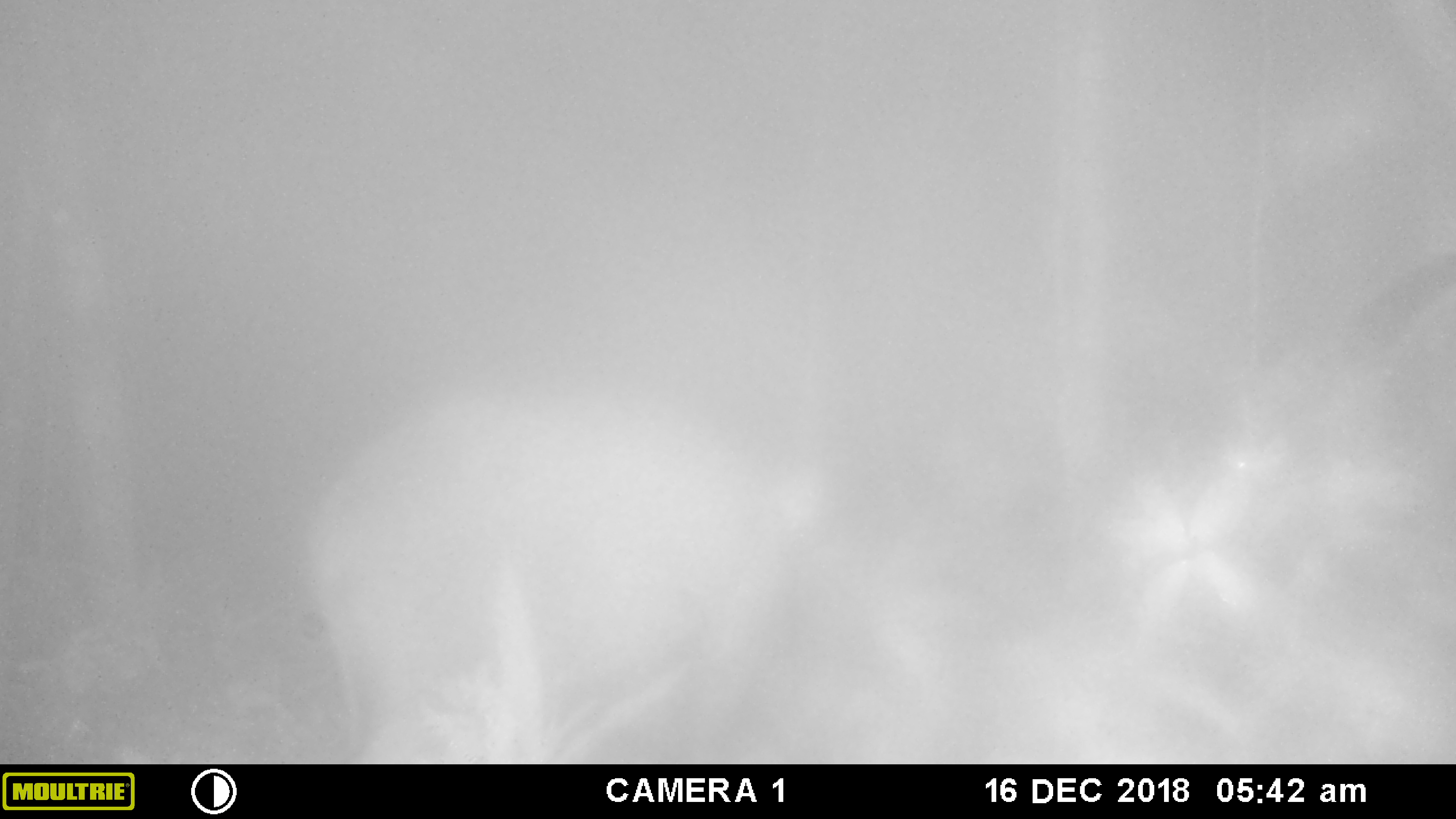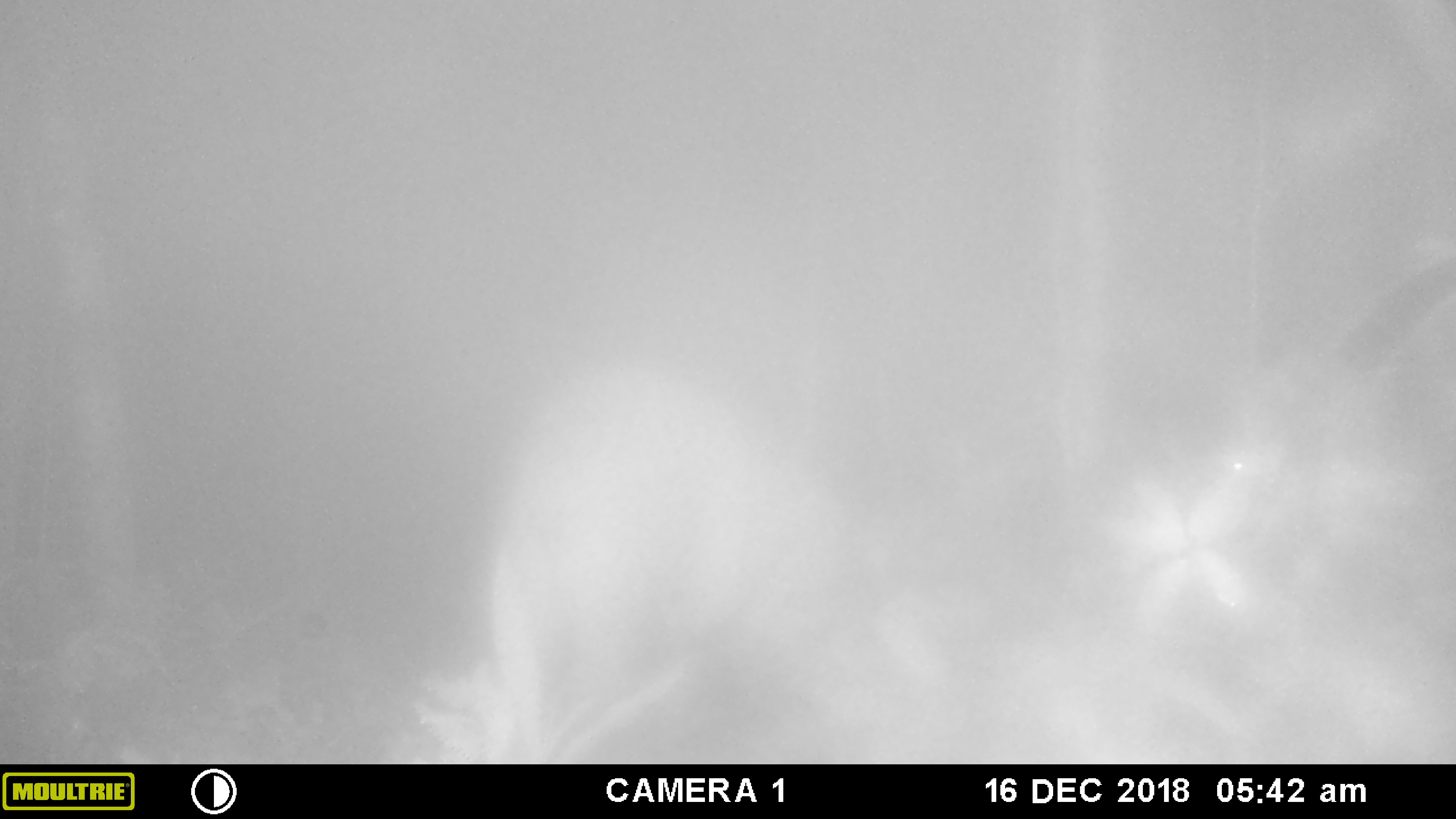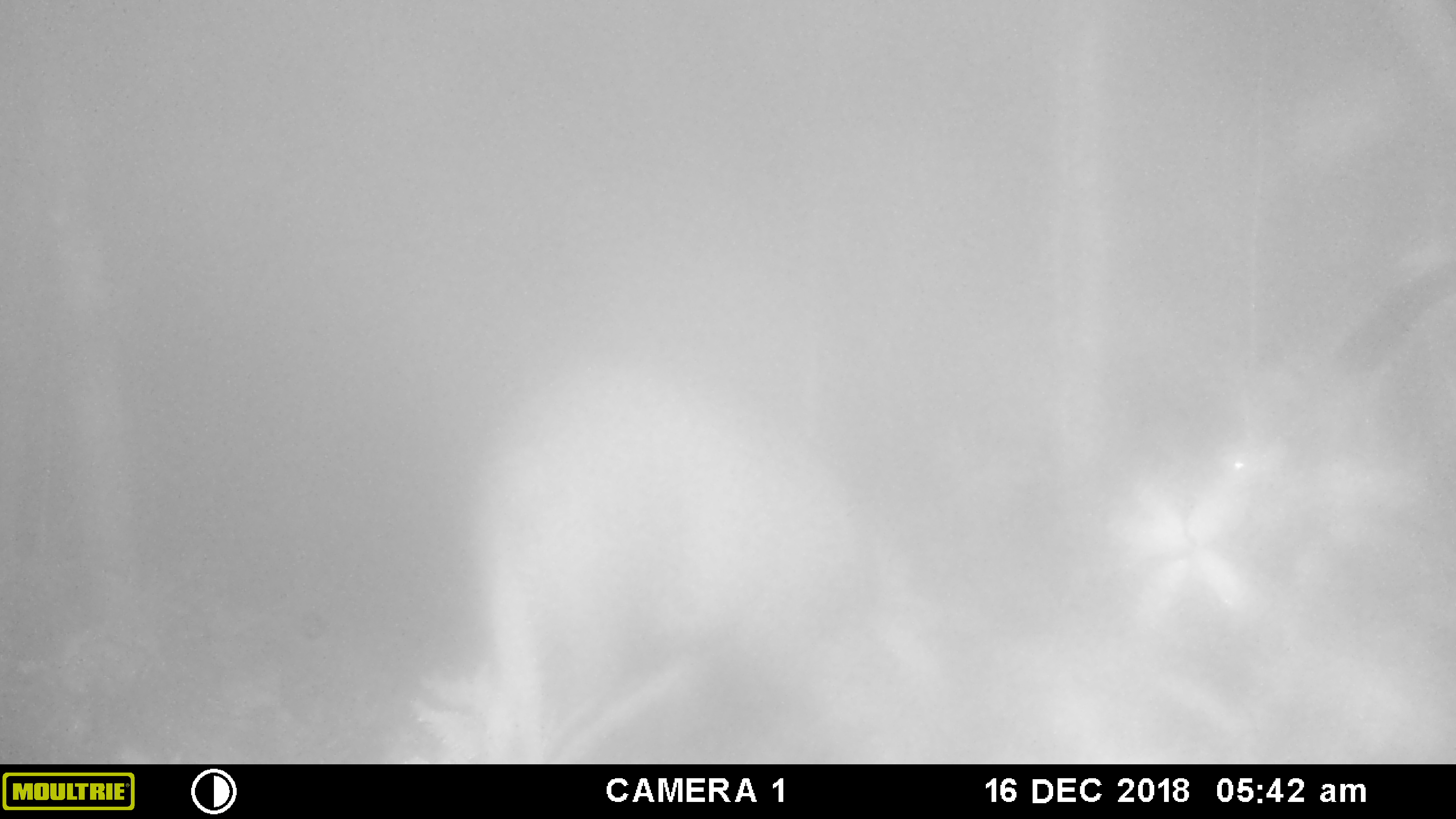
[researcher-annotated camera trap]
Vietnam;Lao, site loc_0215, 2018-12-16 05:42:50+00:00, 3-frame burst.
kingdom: Animalia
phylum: Chordata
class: Mammalia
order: Artiodactyla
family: Suidae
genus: Sus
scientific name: Sus scrofa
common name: eurasian wild pig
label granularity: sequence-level